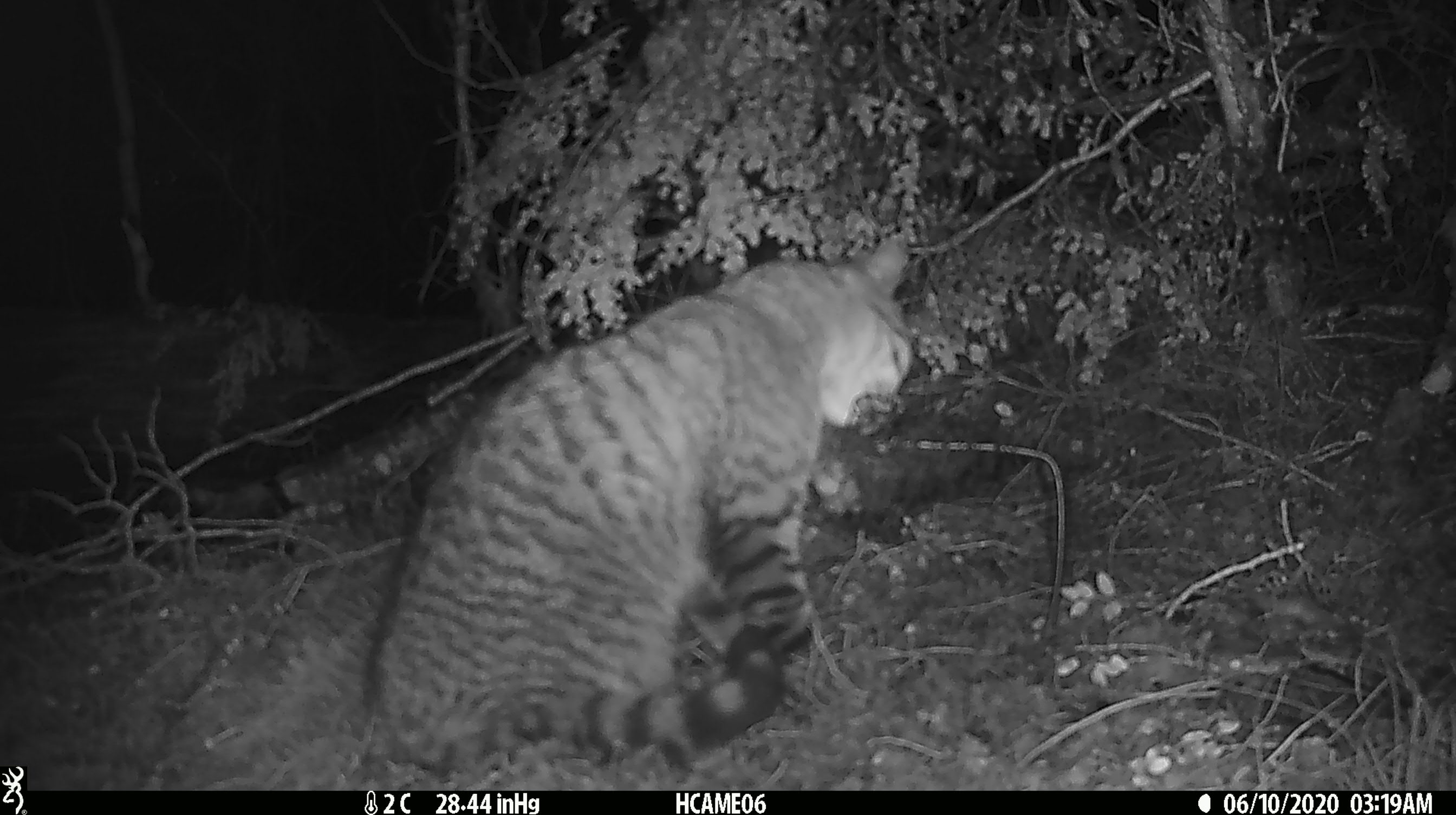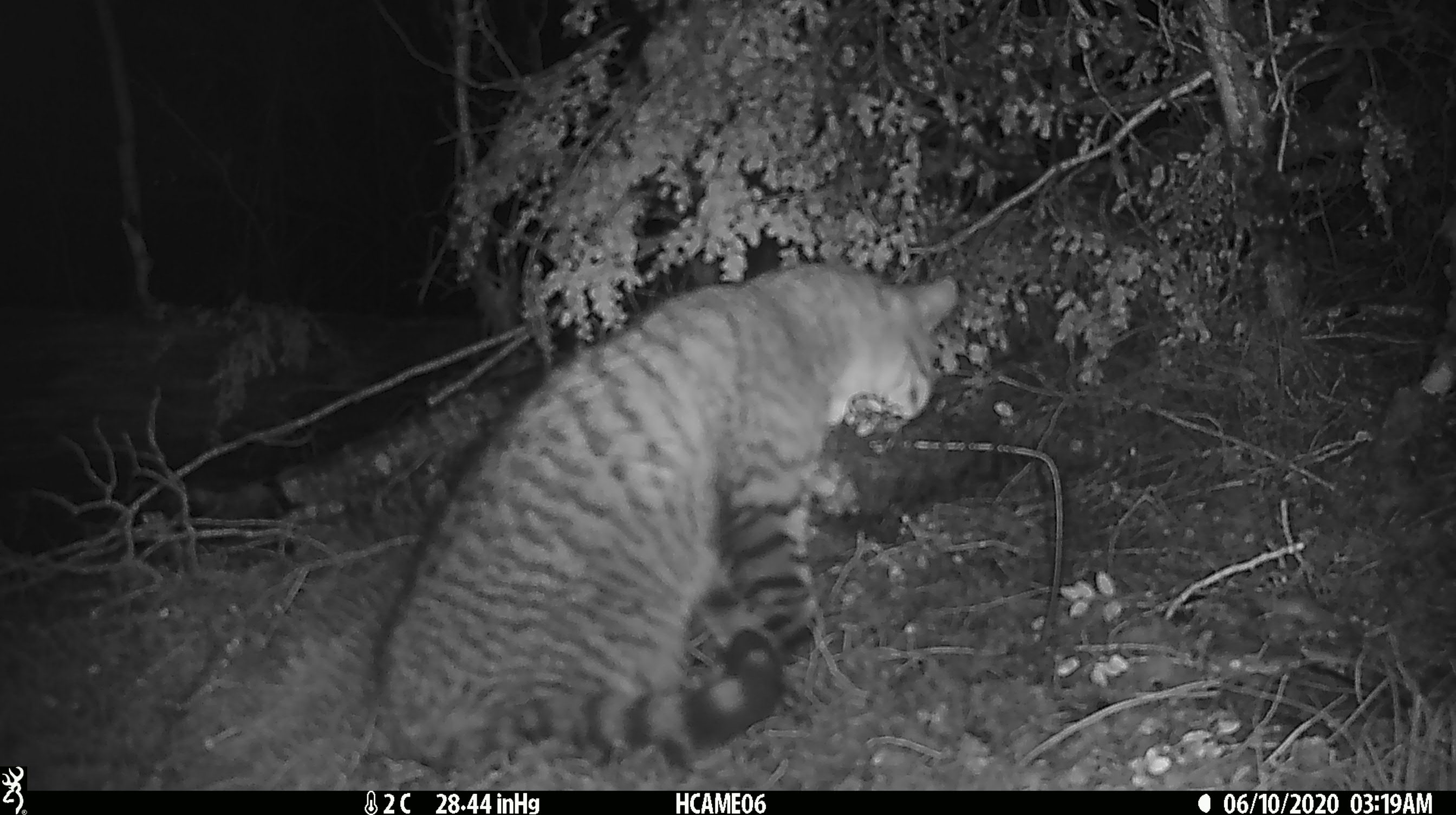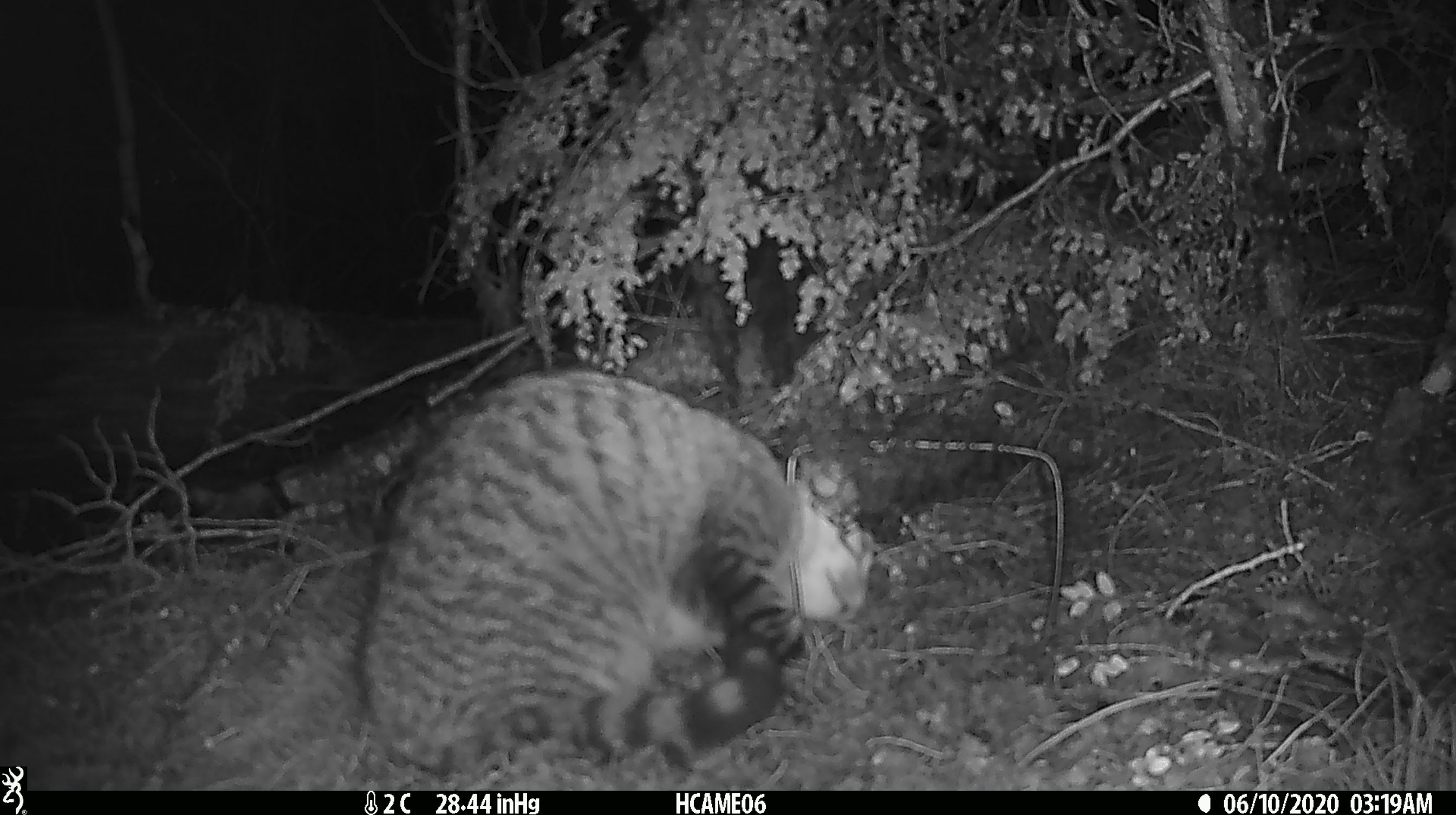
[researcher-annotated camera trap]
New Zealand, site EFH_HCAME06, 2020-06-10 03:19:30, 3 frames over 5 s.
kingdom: Animalia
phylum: Chordata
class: Mammalia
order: Carnivora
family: Felidae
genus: Felis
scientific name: Felis catus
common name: domestic cat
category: cat